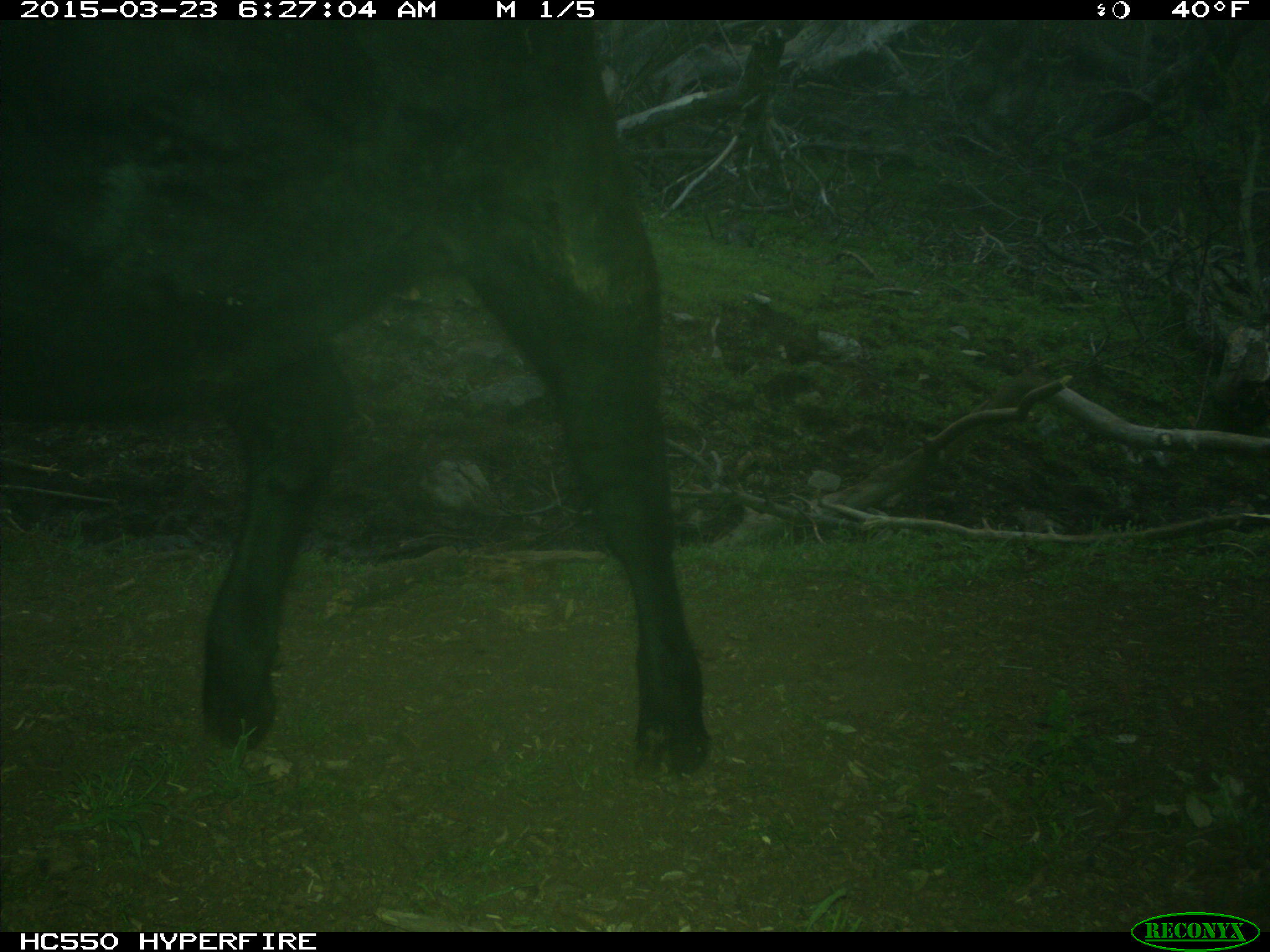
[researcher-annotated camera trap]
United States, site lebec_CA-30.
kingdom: Animalia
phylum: Chordata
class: Mammalia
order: Artiodactyla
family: Bovidae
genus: Bos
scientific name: Bos taurus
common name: domestic cow